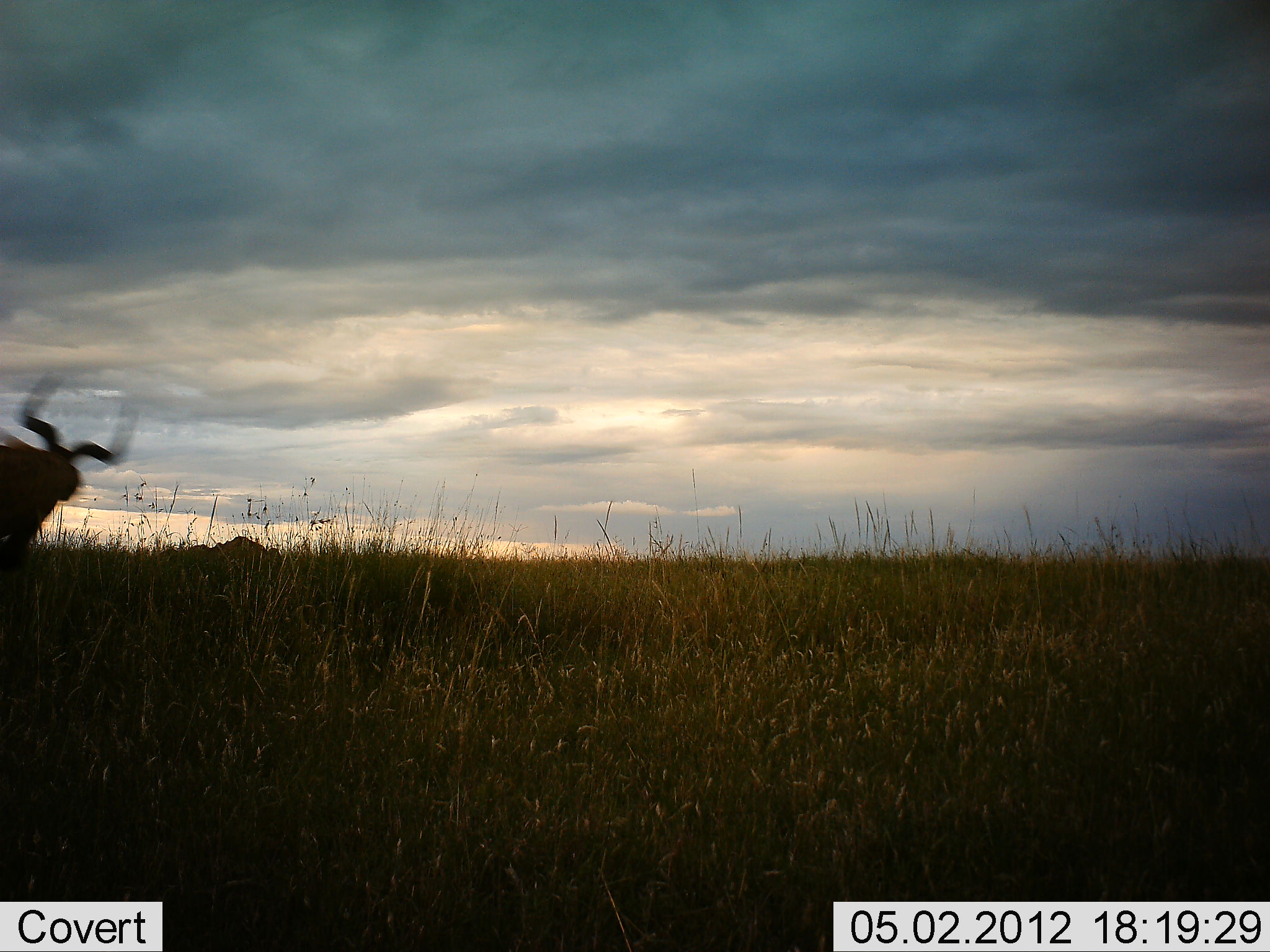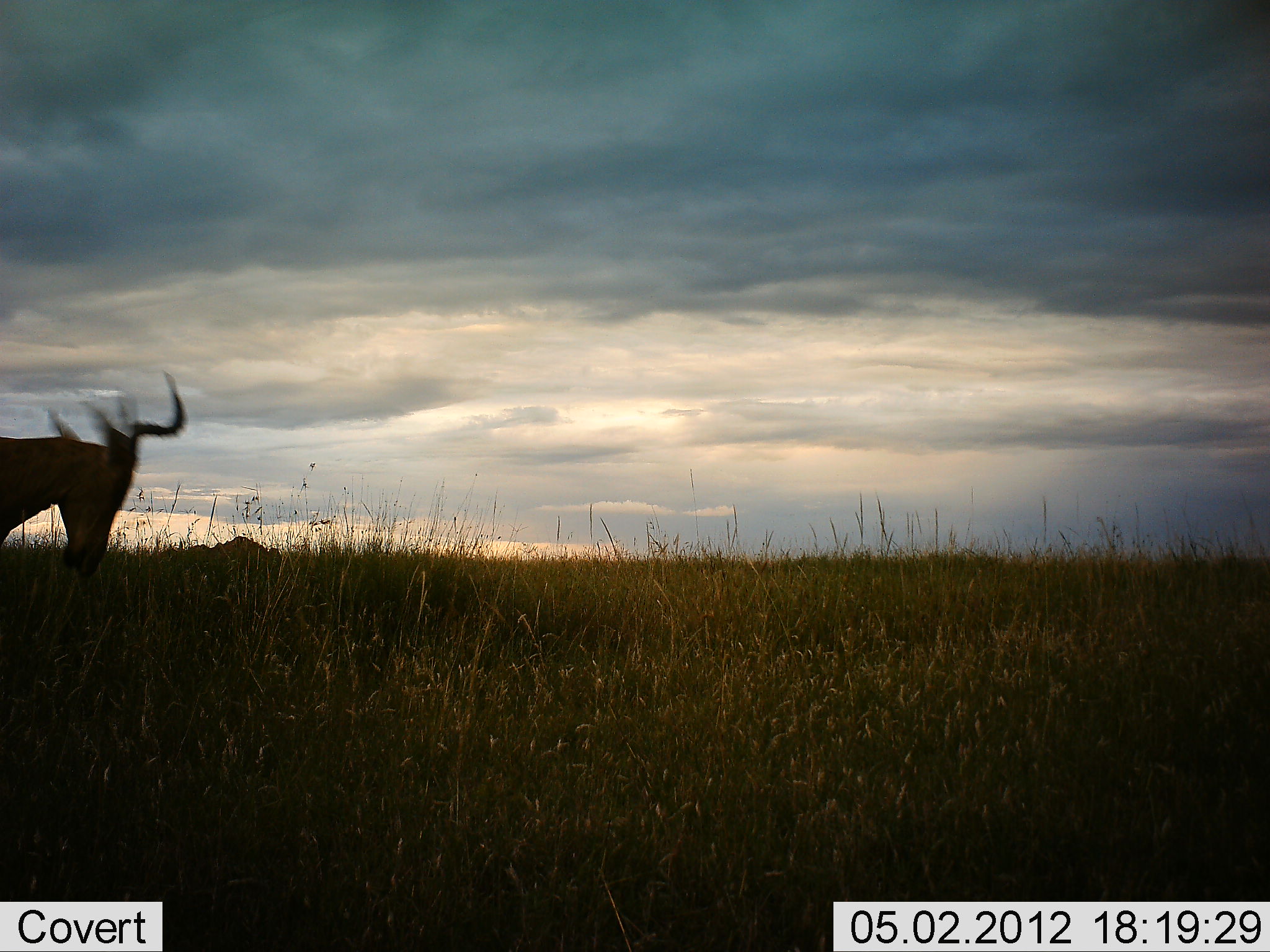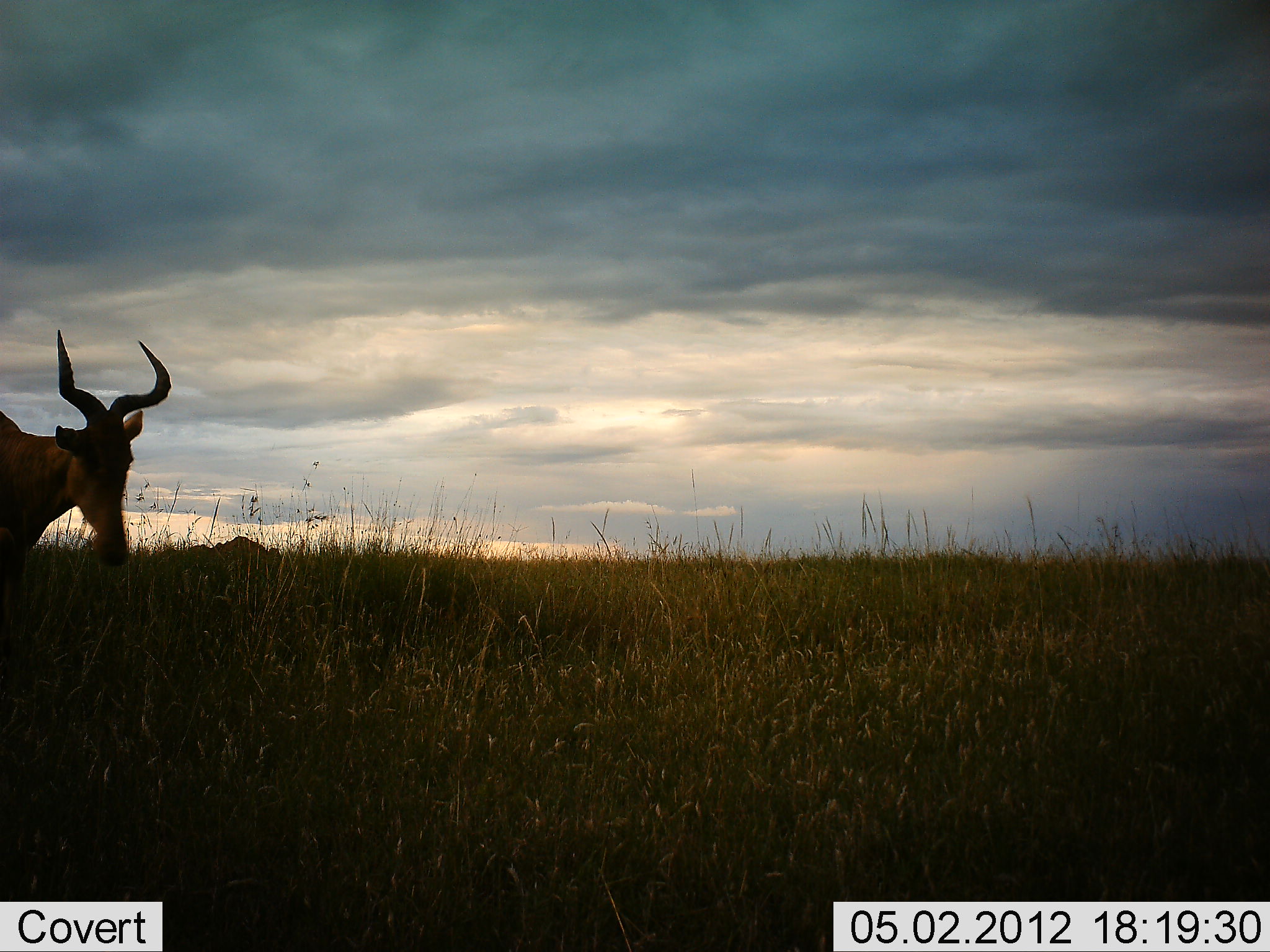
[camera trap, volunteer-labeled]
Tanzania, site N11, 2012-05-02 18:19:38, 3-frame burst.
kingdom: Animalia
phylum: Chordata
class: Mammalia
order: Artiodactyla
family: Bovidae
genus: Alcelaphus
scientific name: Alcelaphus buselaphus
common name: hartebeest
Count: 1.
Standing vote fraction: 50%.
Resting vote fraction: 0%.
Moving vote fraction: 50%.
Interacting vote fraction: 0%.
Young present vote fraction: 0%.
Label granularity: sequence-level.